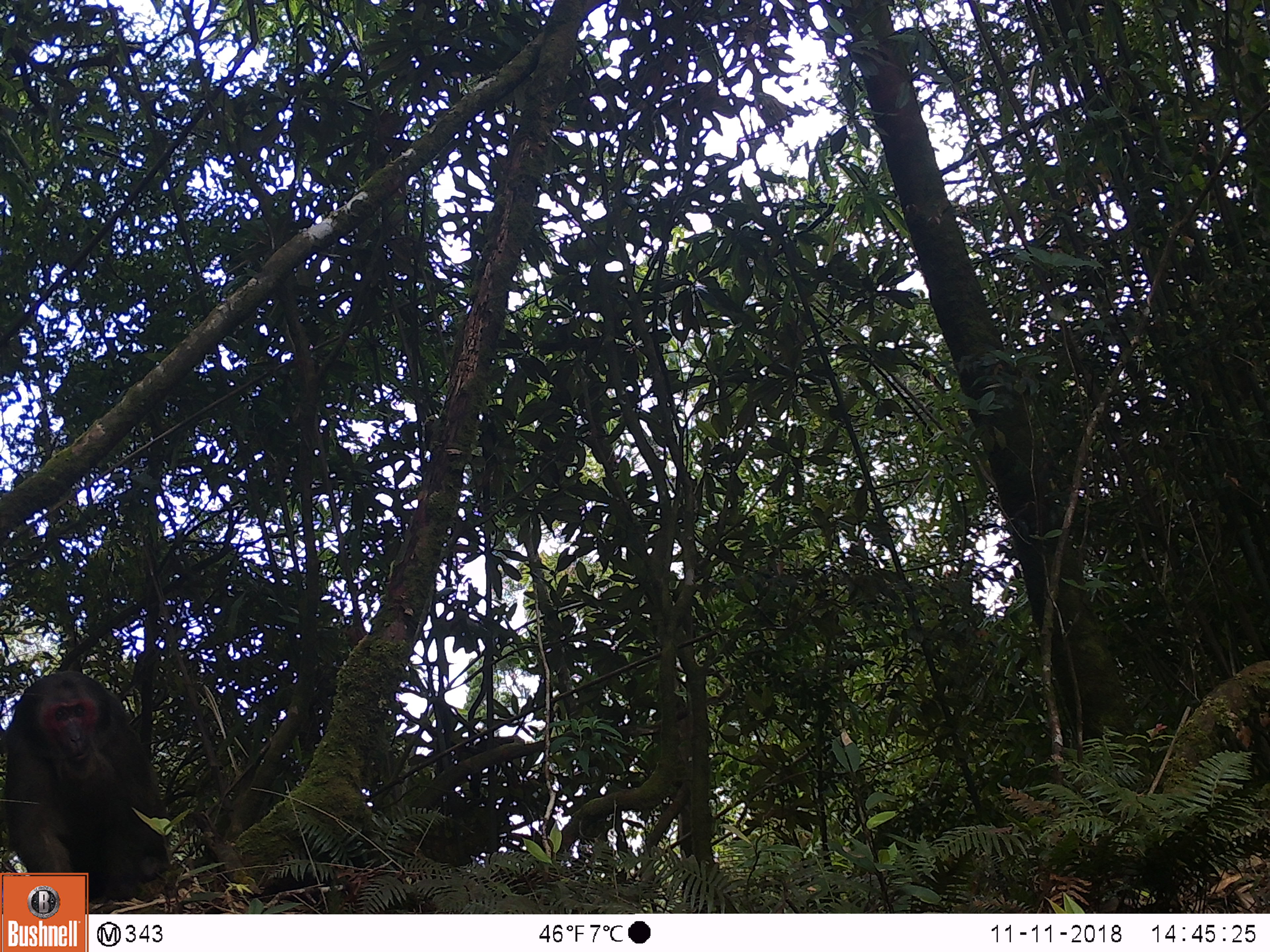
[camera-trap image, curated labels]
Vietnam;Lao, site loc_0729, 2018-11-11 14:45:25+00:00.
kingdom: Animalia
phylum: Chordata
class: Mammalia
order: Primates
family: Cercopithecidae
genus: Macaca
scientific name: Macaca arctoides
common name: stump-tailed macaque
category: stump tailed macaque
Stump tailed macaque (stump-tailed macaque) (Macaca arctoides). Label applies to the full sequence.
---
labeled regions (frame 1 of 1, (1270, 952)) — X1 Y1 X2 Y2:
stump tailed macaque: 4 669 171 902